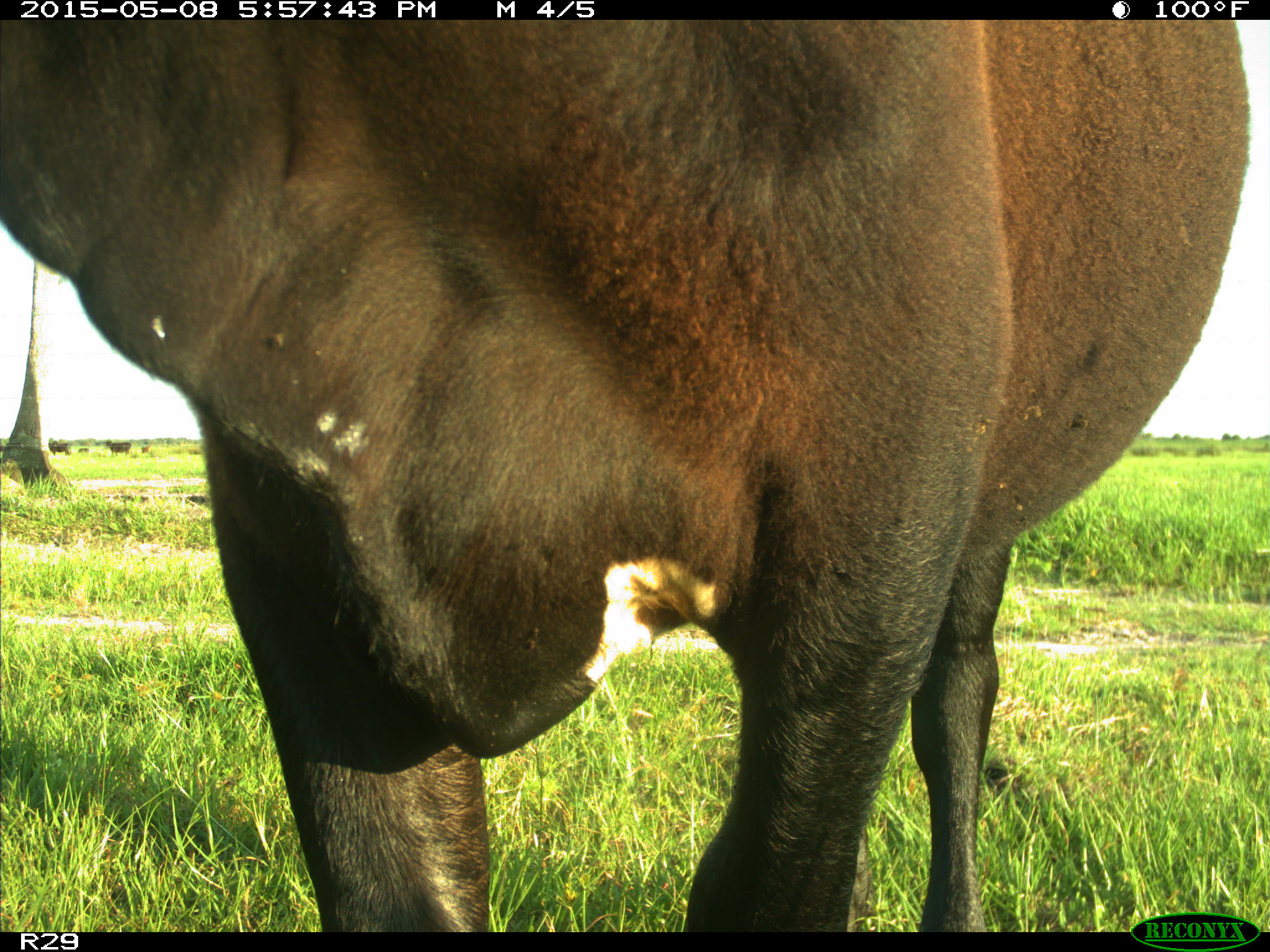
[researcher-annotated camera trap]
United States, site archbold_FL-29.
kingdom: Animalia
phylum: Chordata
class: Mammalia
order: Artiodactyla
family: Bovidae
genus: Bos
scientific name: Bos taurus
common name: domestic cow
Bos taurus (domestic cow).